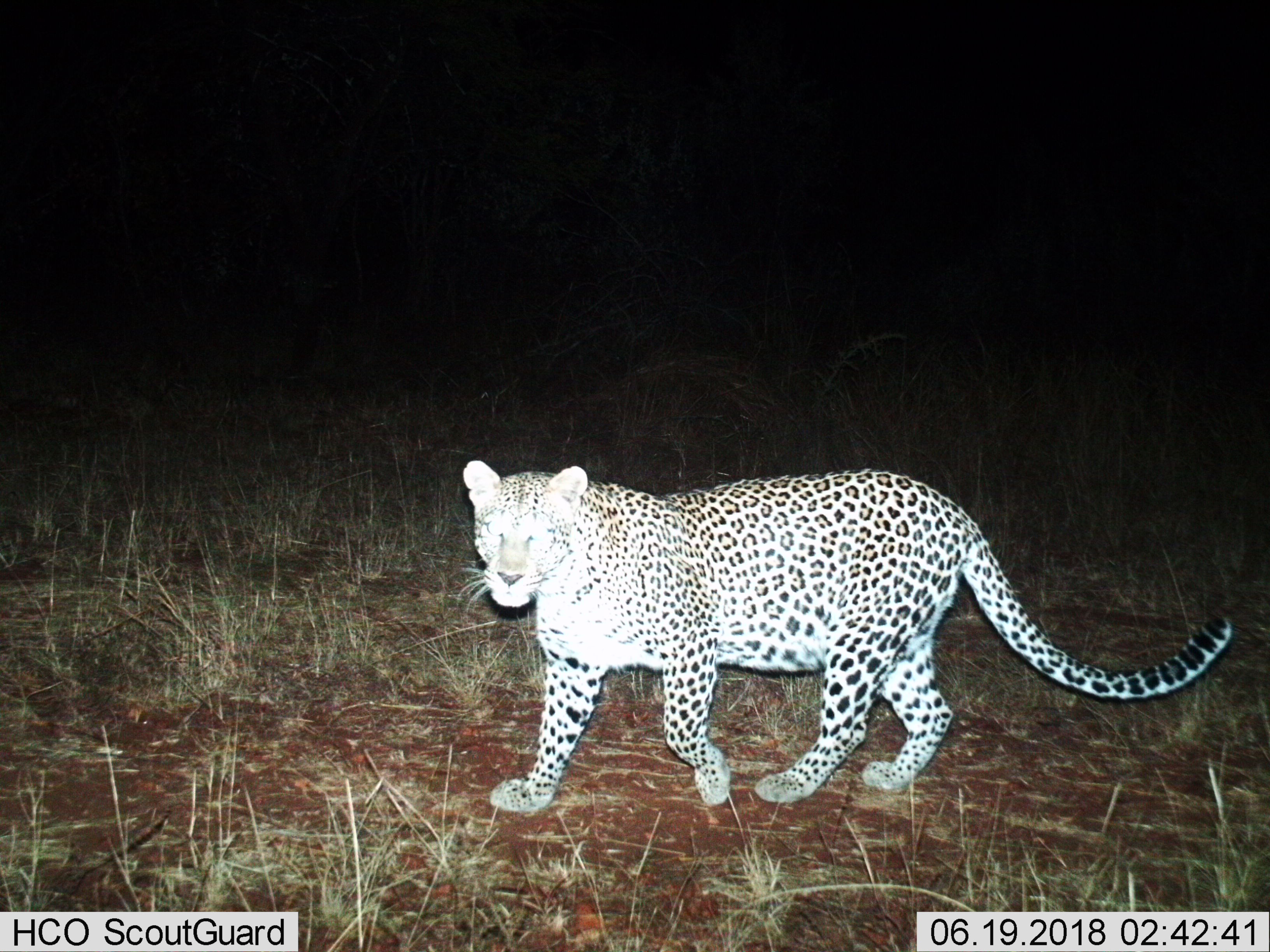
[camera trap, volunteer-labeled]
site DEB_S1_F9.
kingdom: Animalia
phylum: Chordata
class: Mammalia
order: Carnivora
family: Felidae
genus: Panthera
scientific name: Panthera pardus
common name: leopard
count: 1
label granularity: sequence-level